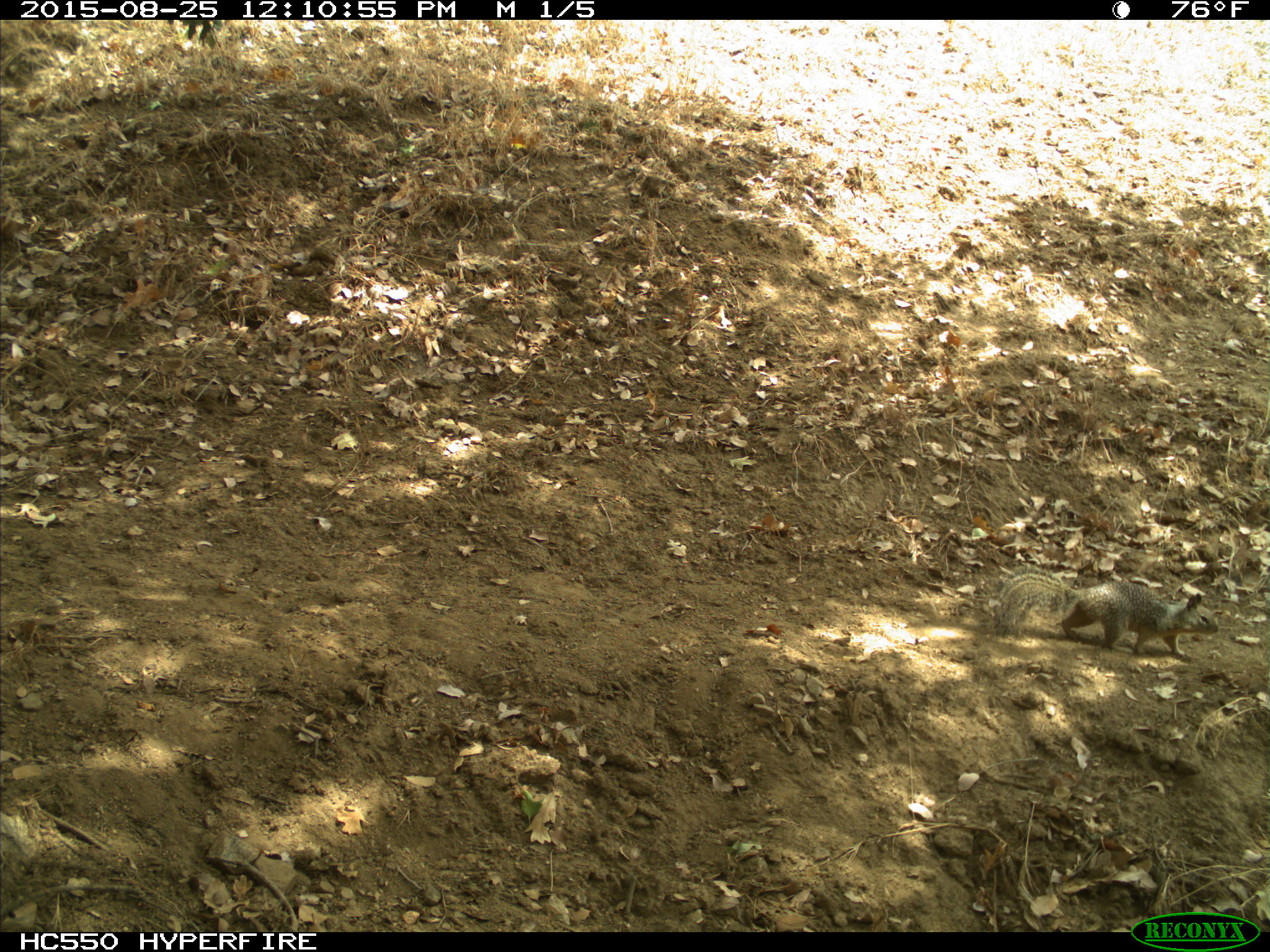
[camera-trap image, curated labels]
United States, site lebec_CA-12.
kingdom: Animalia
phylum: Chordata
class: Mammalia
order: Rodentia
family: Sciuridae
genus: Otospermophilus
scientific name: Otospermophilus beecheyi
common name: california ground squirrel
Otospermophilus beecheyi (california ground squirrel).